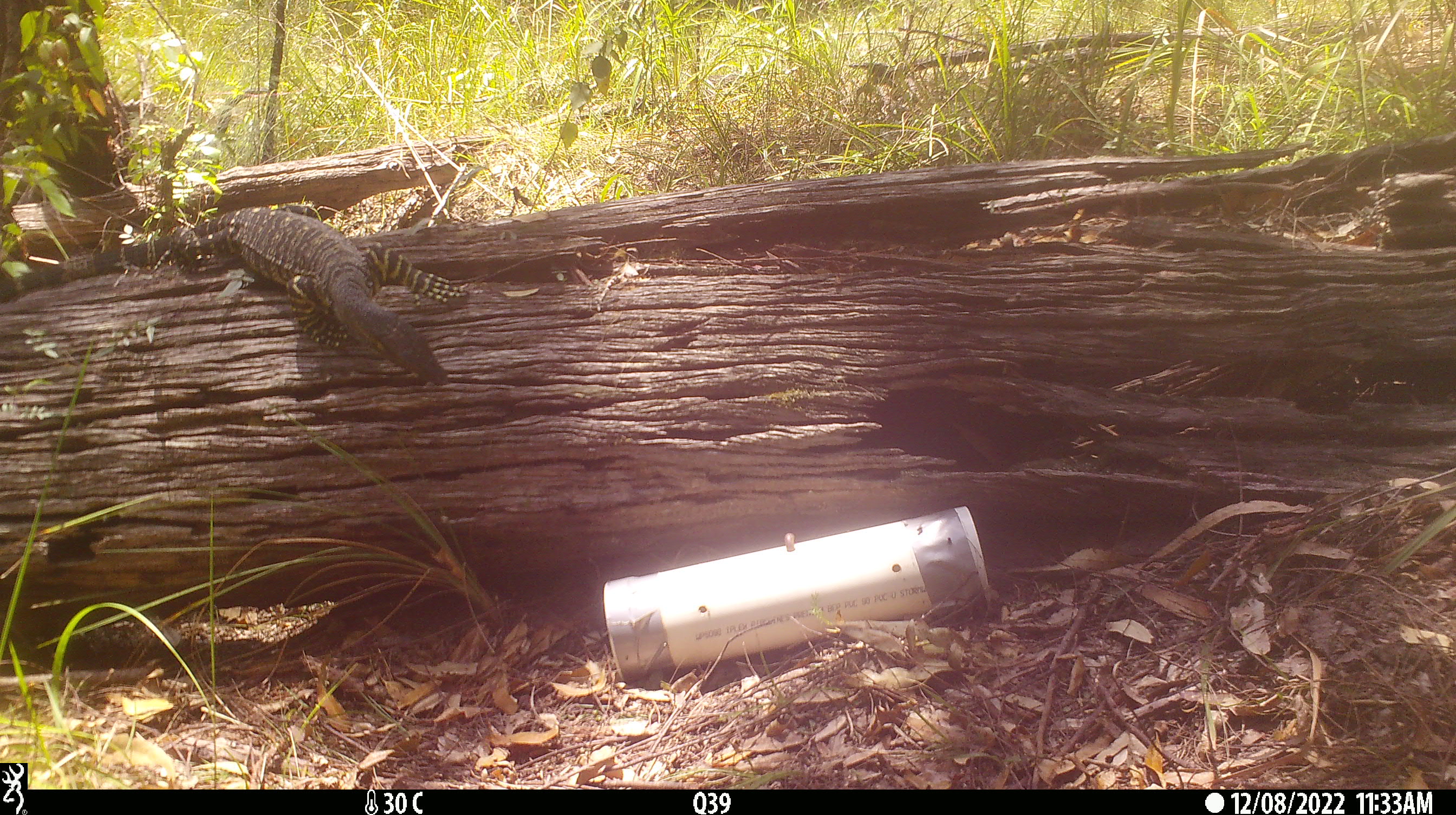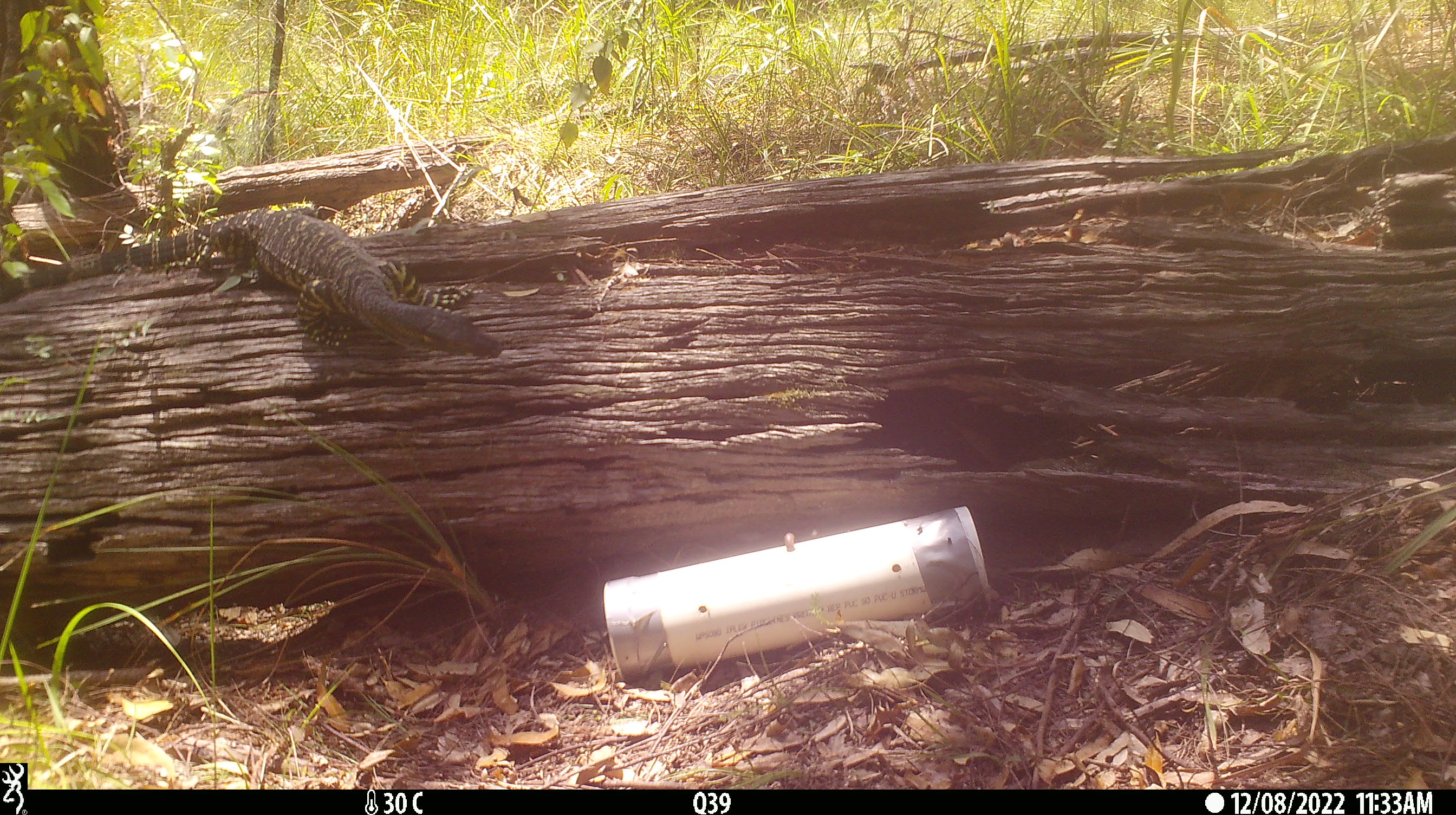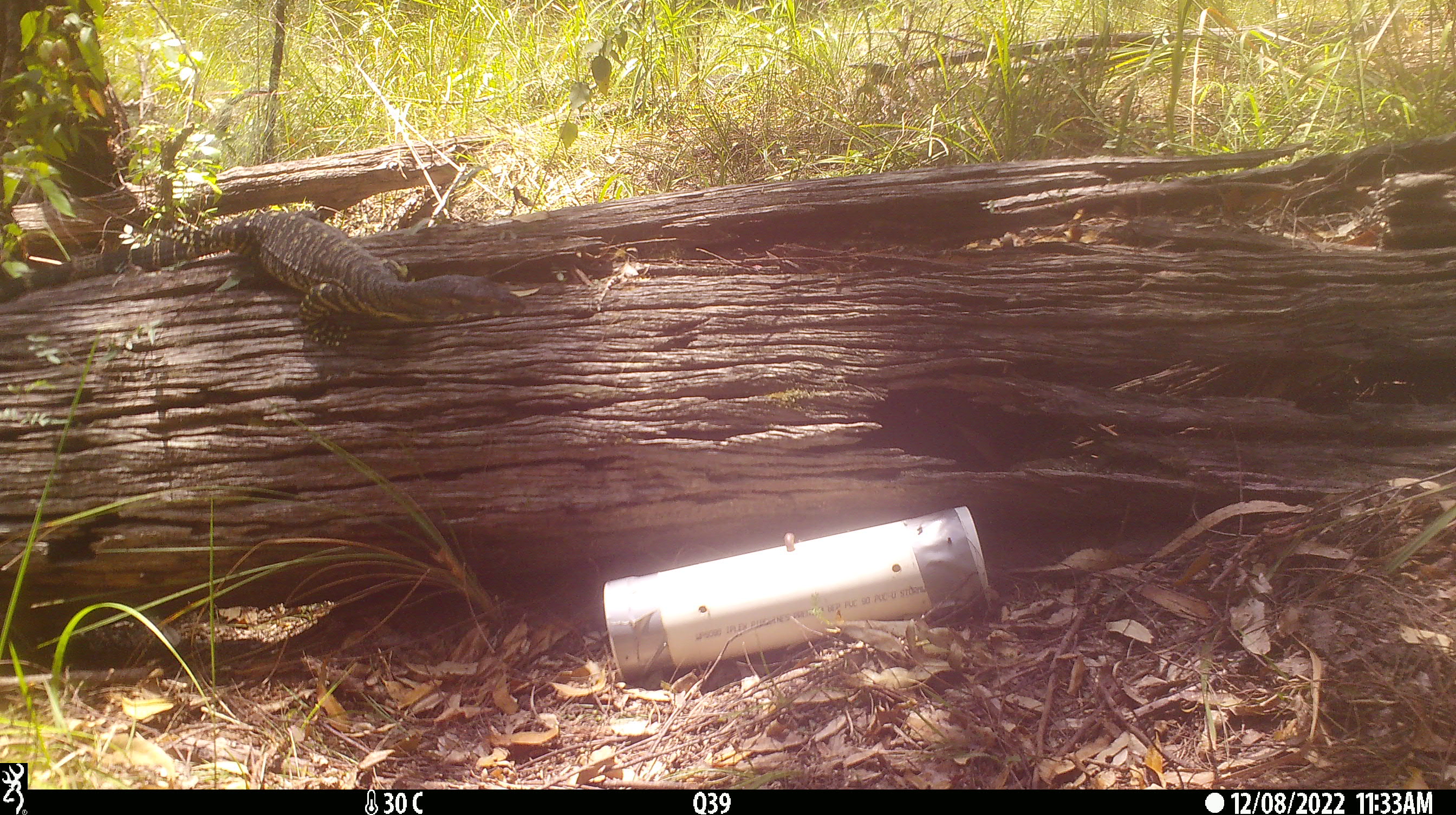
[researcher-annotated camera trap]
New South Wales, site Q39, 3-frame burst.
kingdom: Animalia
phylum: Chordata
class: Reptilia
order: Squamata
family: Varanidae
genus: Varanus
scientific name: Varanus varius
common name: lace monitor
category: goanna